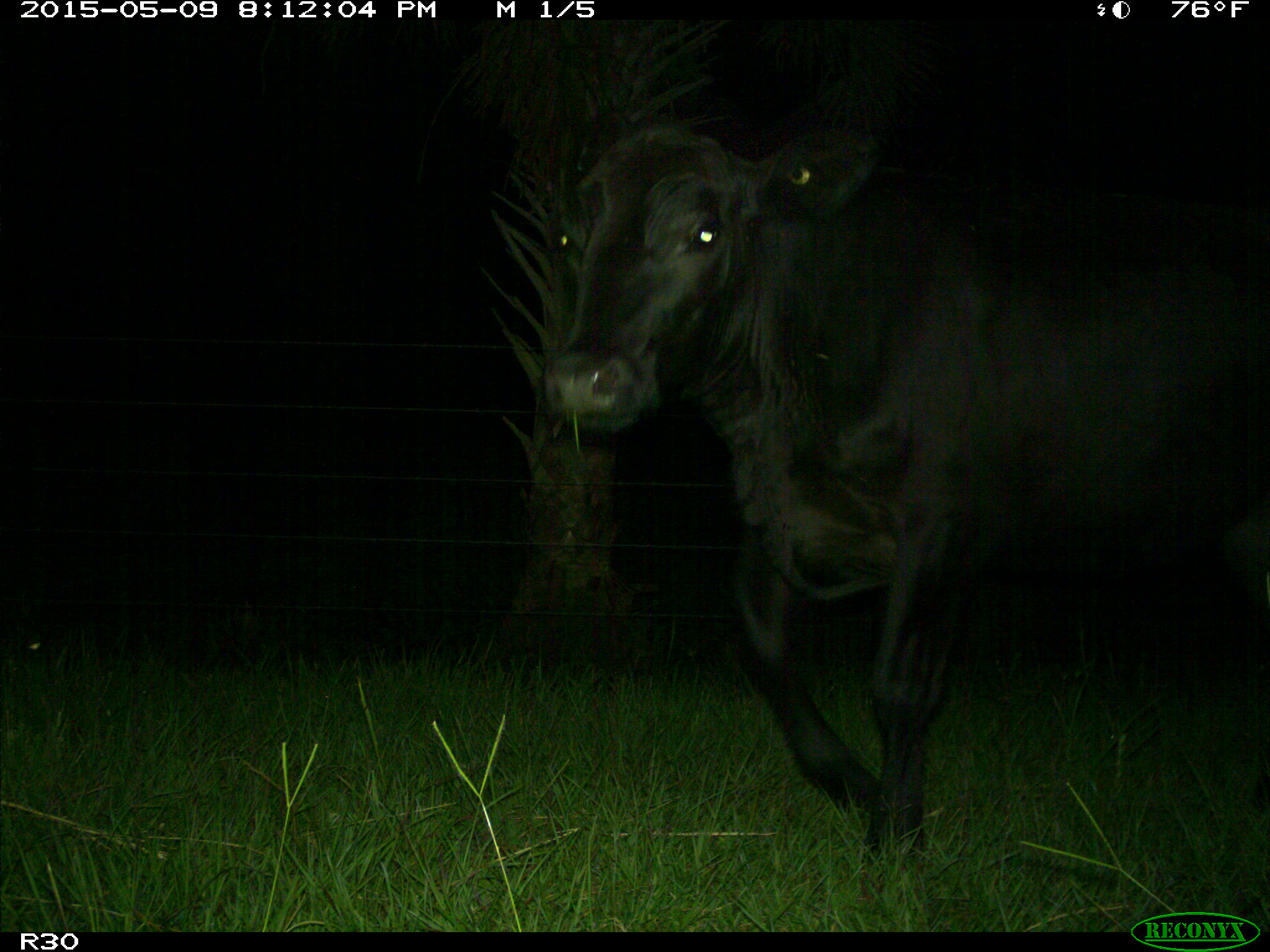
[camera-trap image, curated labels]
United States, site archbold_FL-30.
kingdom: Animalia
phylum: Chordata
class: Mammalia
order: Artiodactyla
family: Bovidae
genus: Bos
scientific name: Bos taurus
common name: domestic cow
Bos taurus (domestic cow).